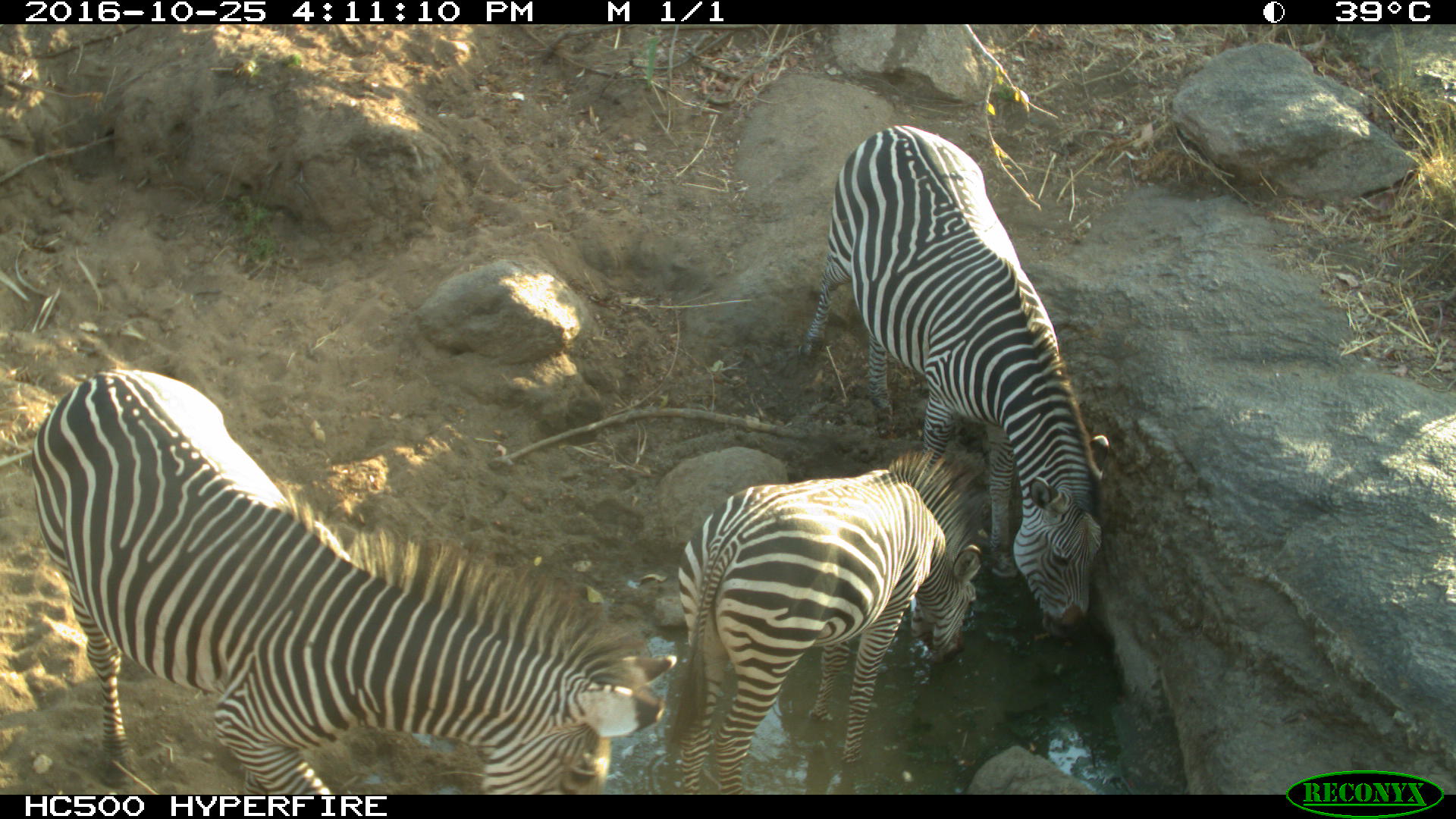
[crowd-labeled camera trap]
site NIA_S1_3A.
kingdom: Animalia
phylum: Chordata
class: Mammalia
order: Perissodactyla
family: Equidae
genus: Equus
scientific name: Equus quagga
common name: plains zebra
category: zebraplains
Zebraplains (plains zebra) (Equus quagga), count 3. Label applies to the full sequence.